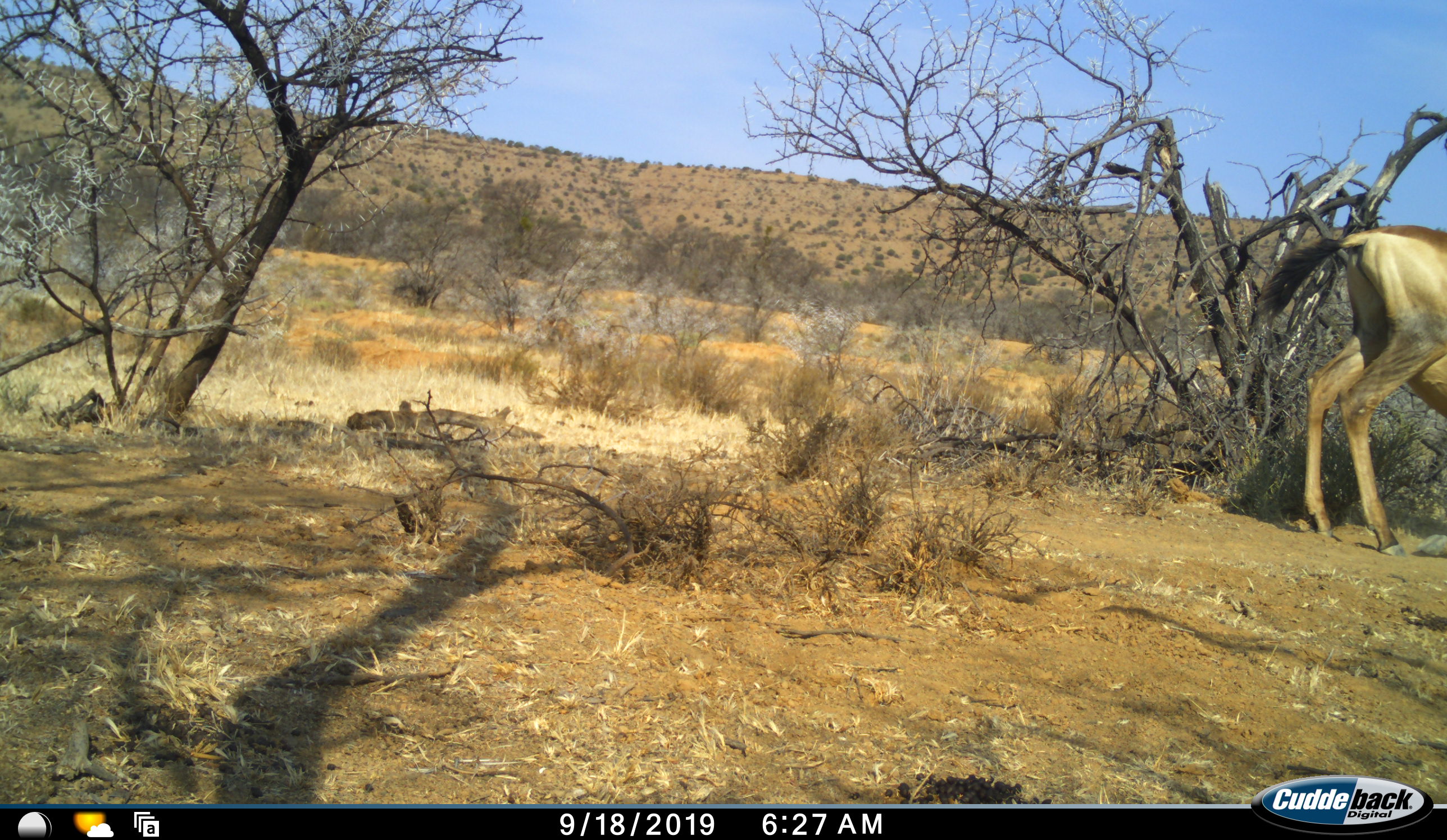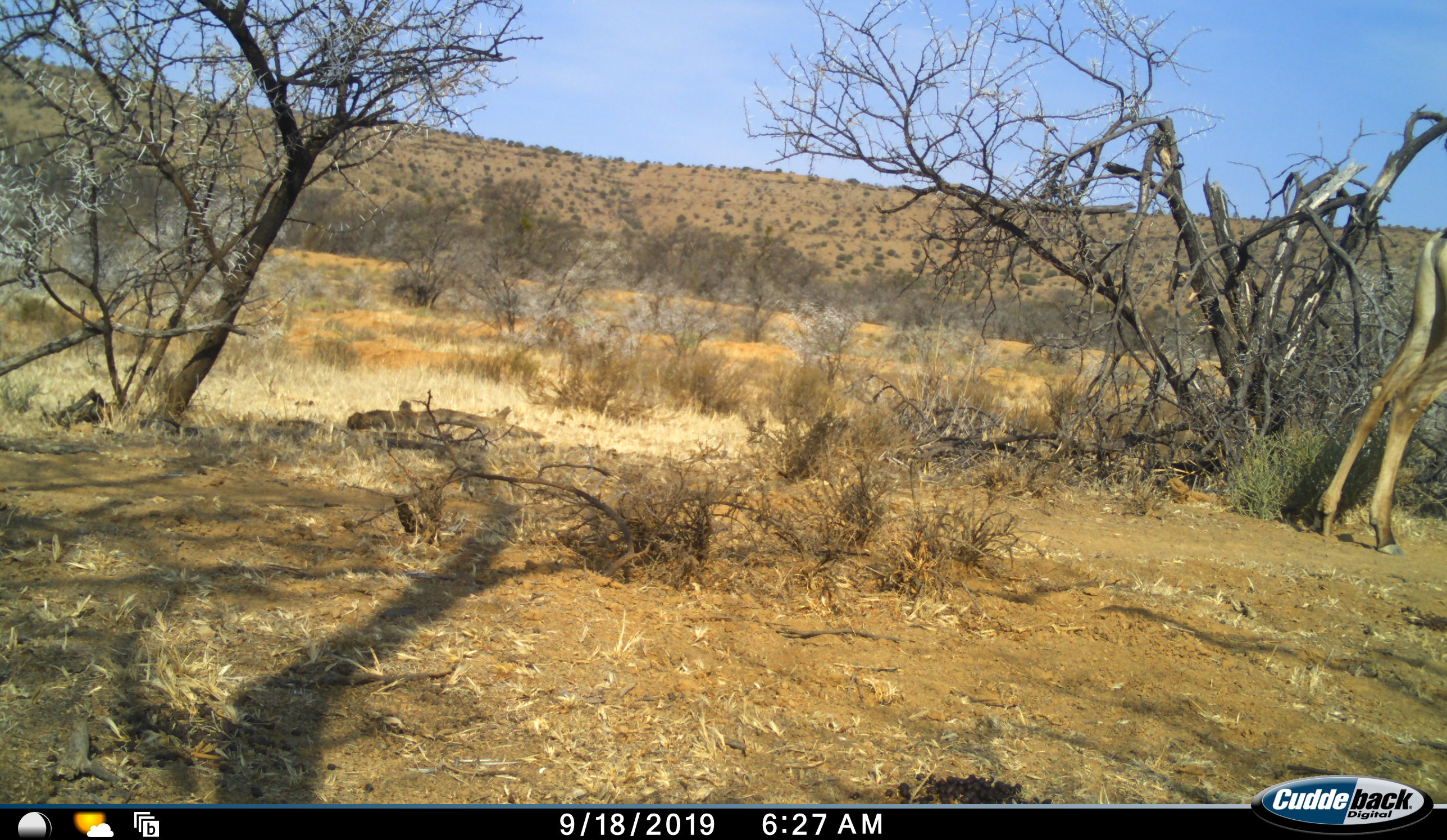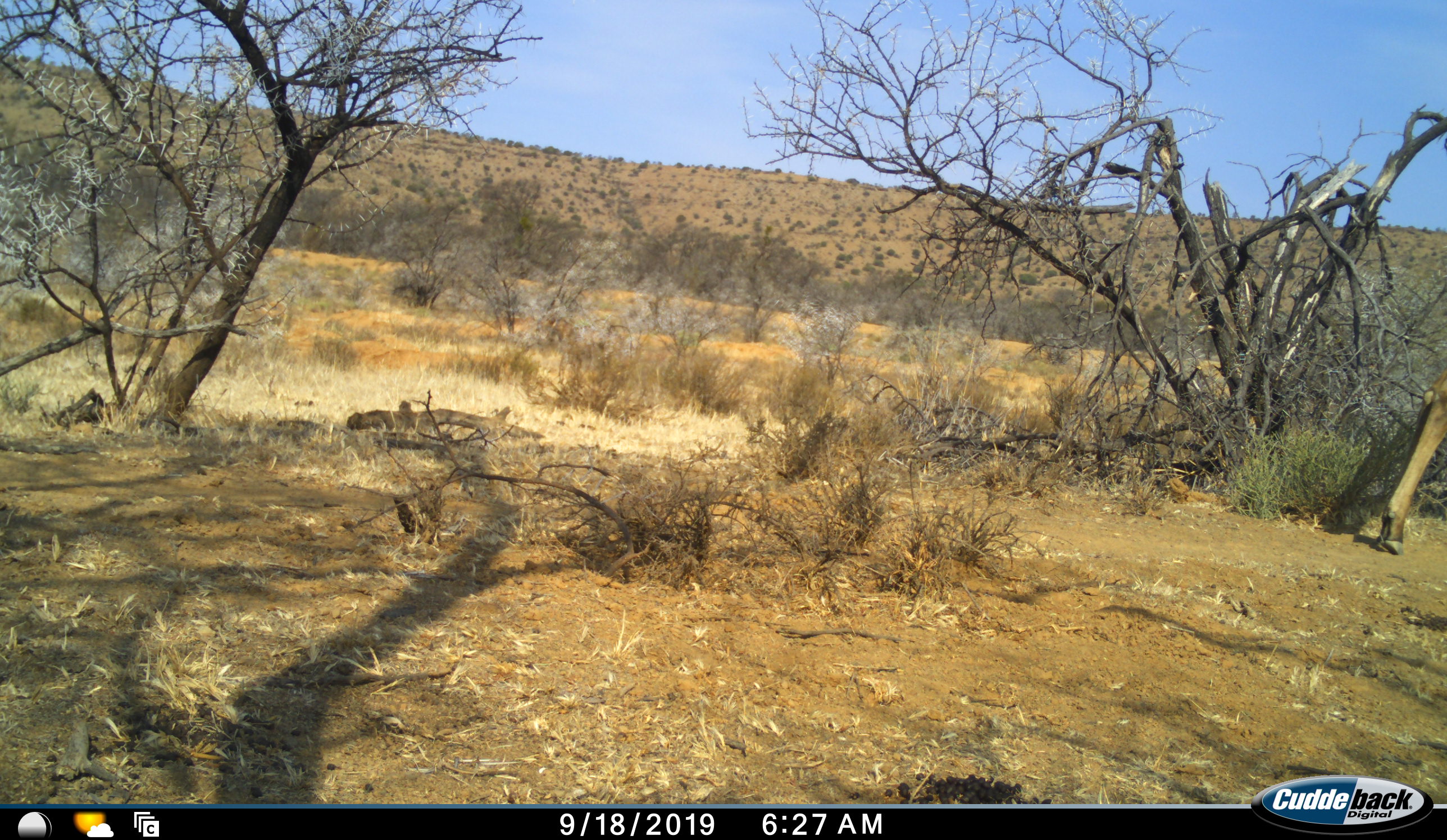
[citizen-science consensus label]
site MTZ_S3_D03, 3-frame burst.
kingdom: Animalia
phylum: Chordata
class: Mammalia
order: Artiodactyla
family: Bovidae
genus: Alcelaphus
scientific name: Alcelaphus buselaphus caama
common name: red hartebeest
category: hartebeestred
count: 1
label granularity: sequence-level